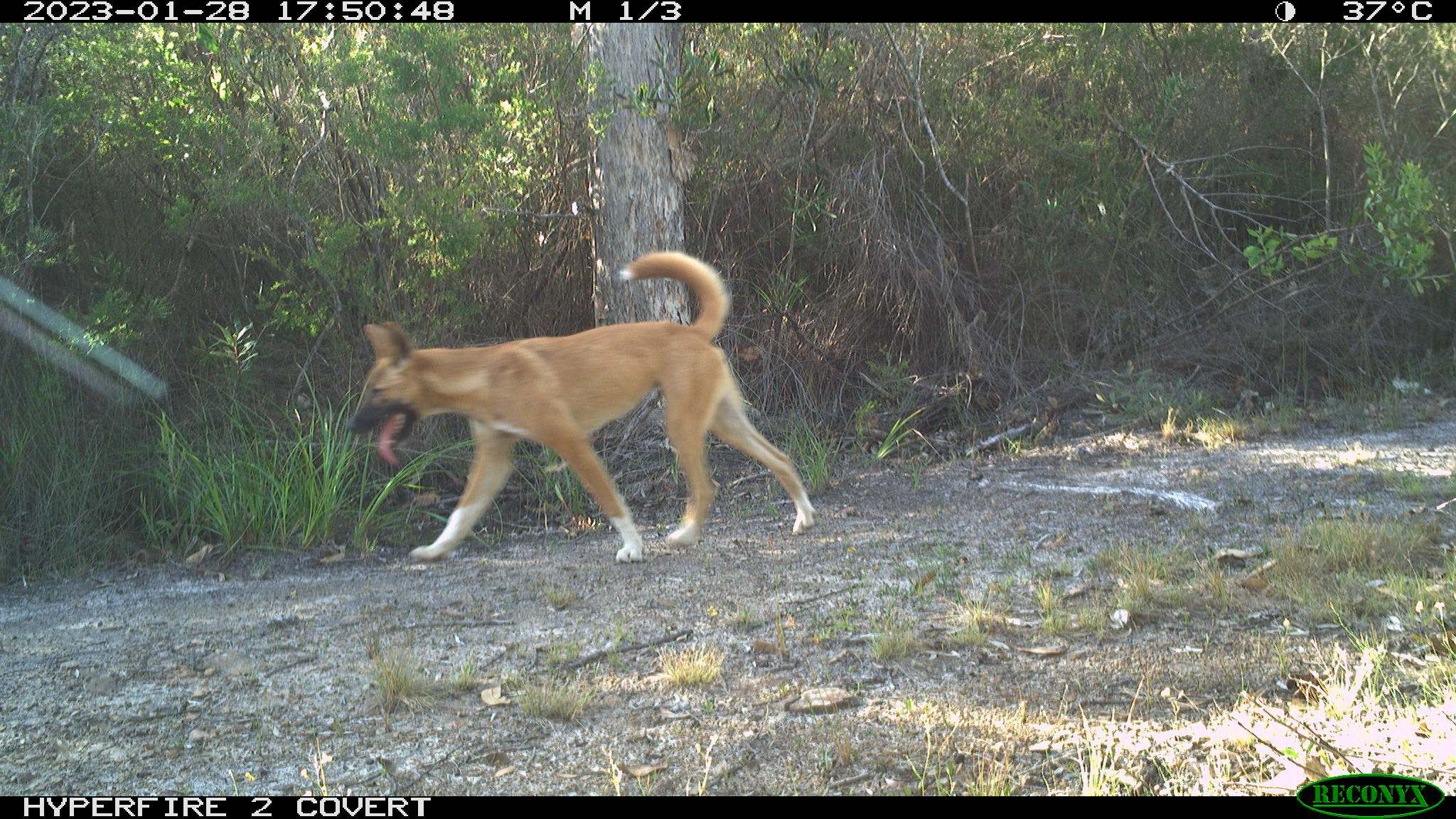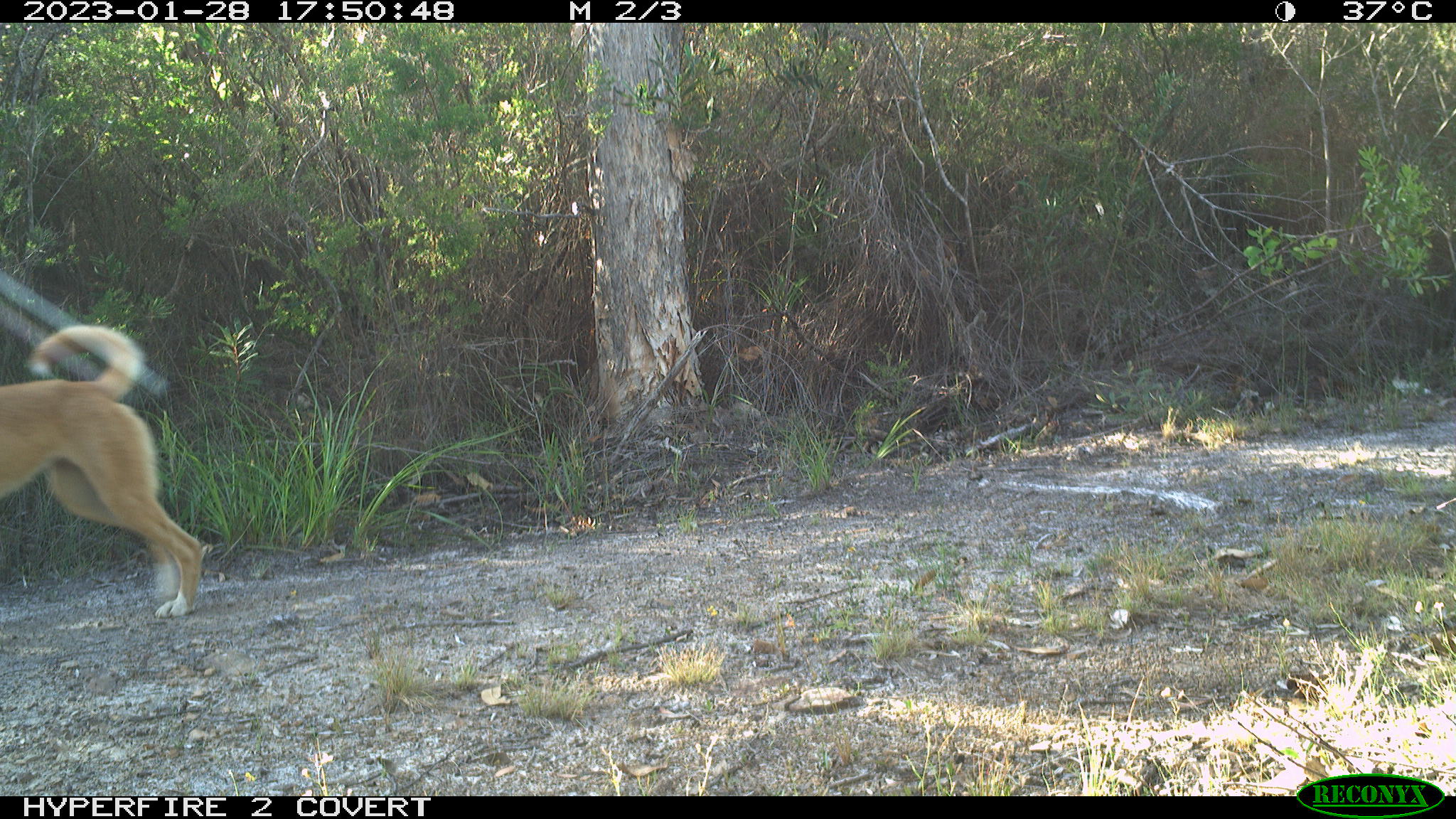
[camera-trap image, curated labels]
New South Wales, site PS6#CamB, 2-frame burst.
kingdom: Animalia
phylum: Chordata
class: Mammalia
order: Carnivora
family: Canidae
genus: Canis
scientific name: Canis familiaris dingo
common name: dingo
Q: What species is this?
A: Dingo (Canis familiaris dingo).